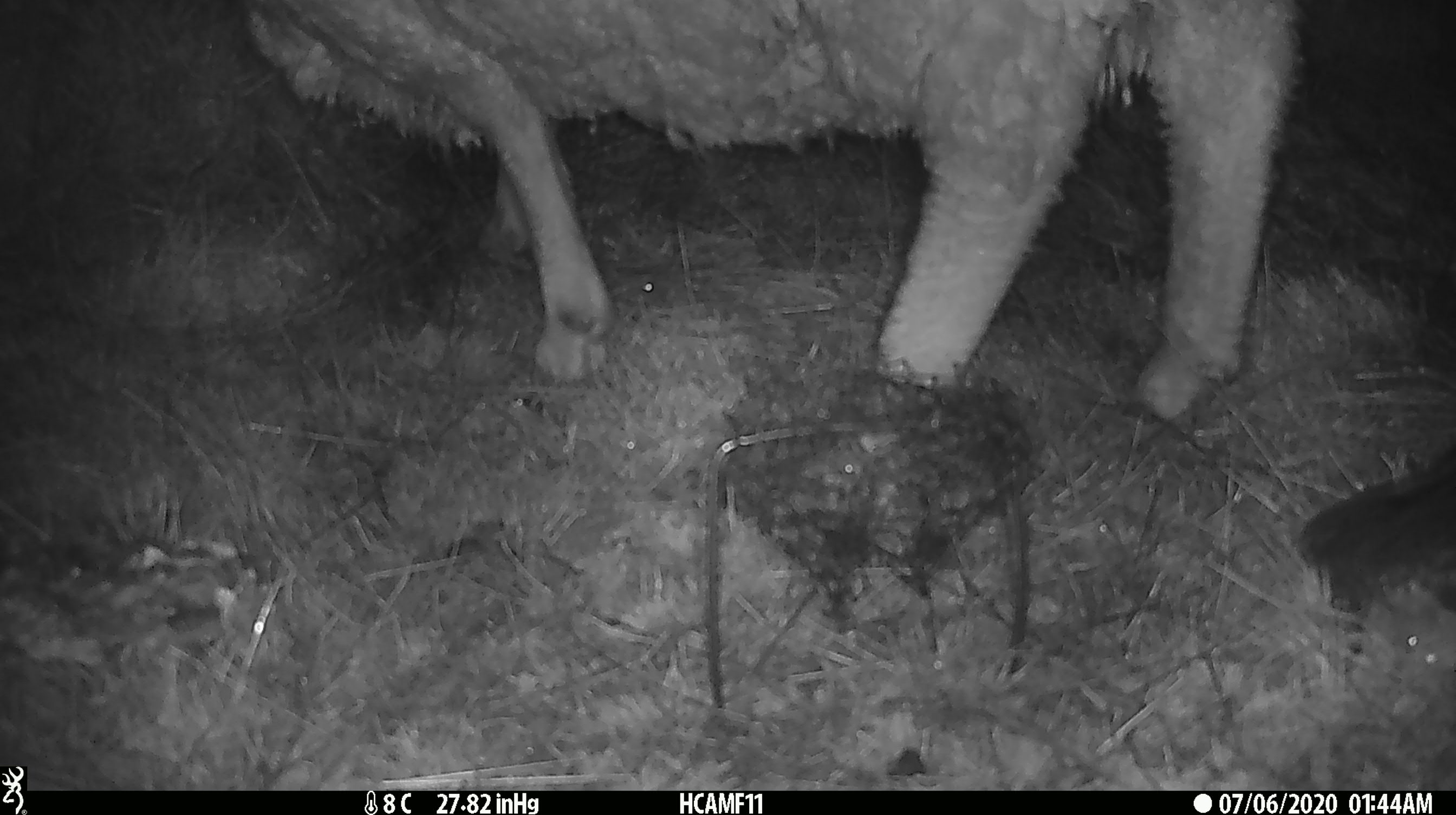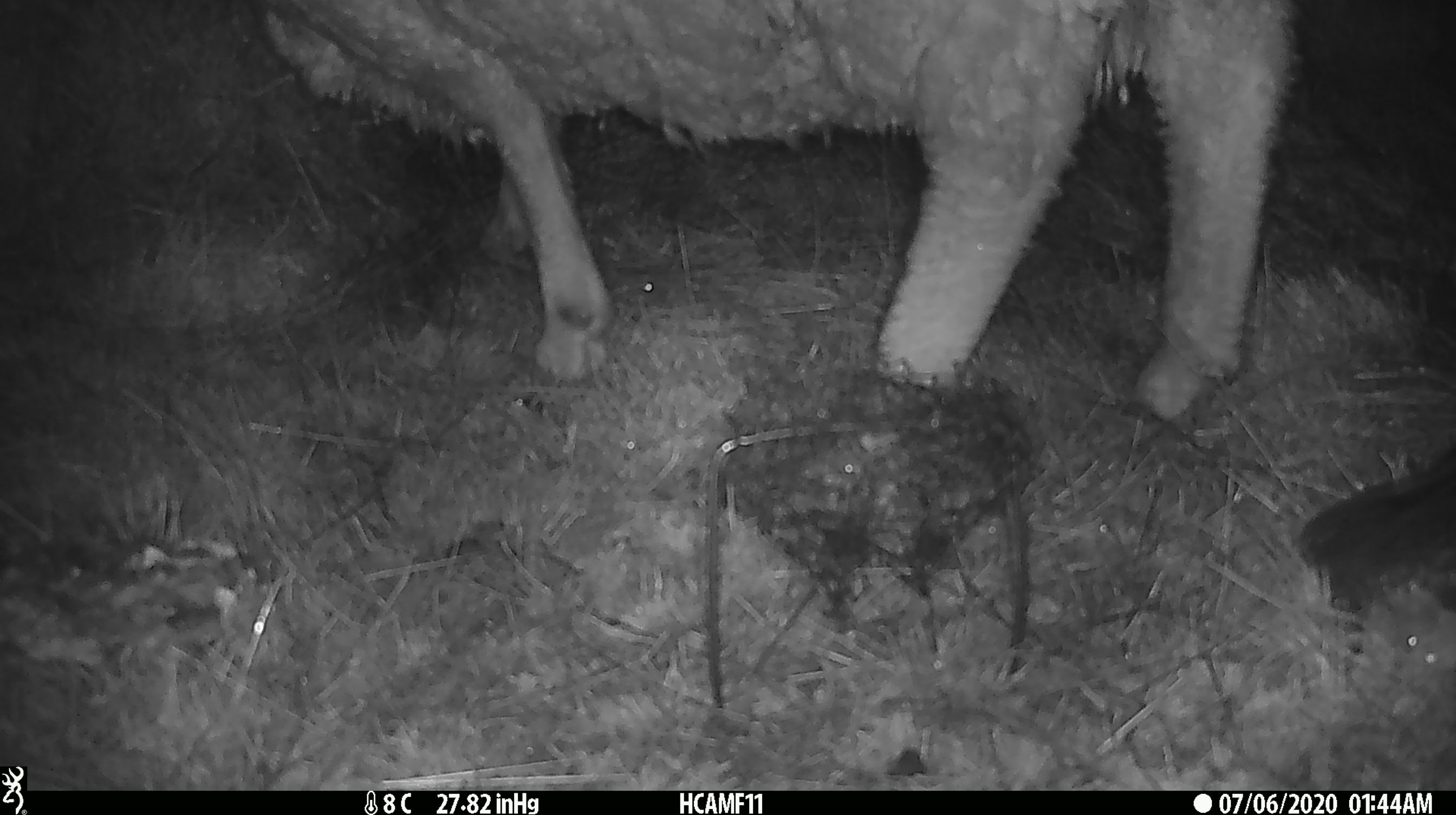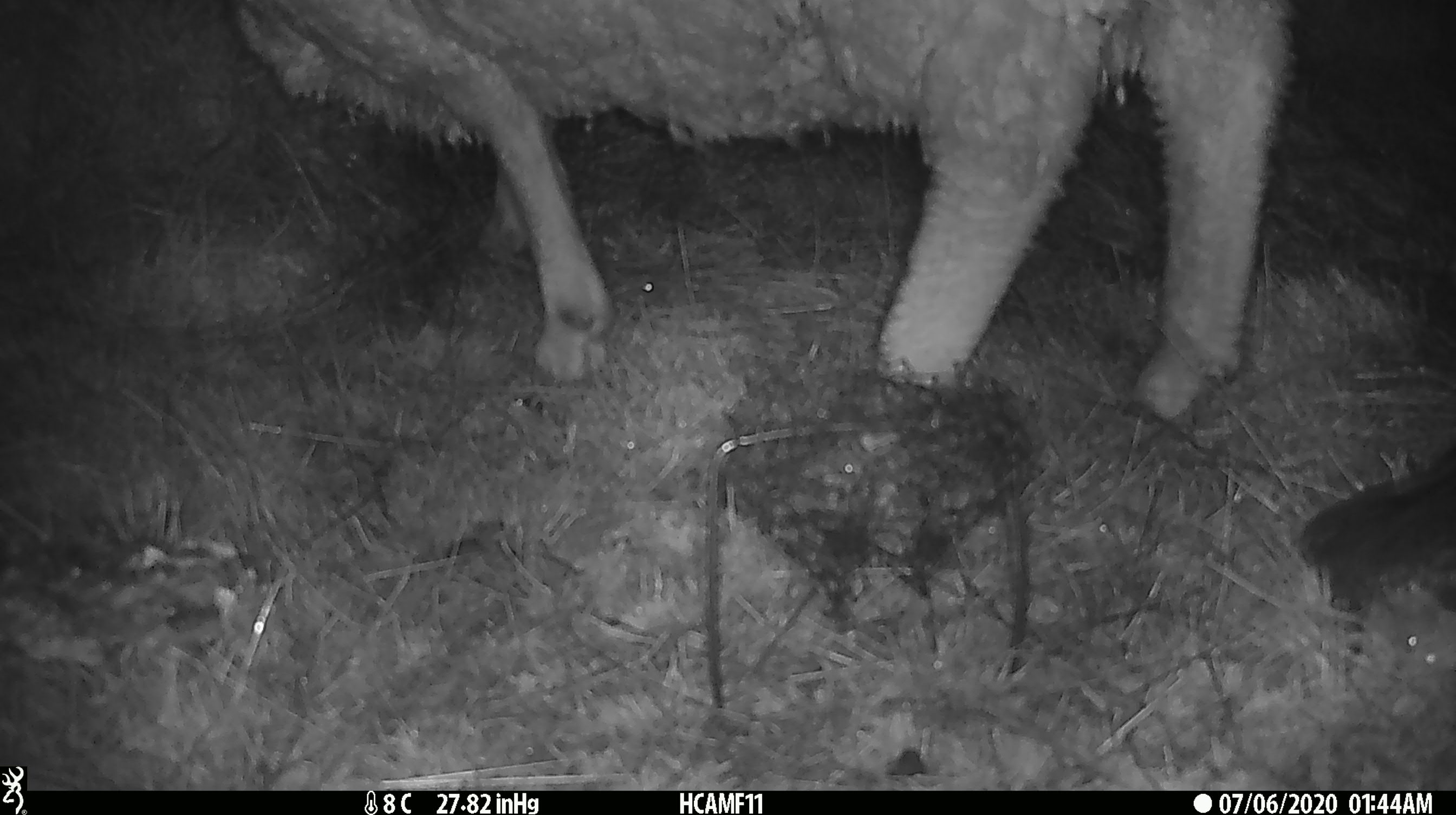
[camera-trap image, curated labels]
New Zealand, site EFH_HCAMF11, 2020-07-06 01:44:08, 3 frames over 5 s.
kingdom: Animalia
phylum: Chordata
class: Mammalia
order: Artiodactyla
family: Bovidae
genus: Ovis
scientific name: Ovis aries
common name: domestic sheep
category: sheep